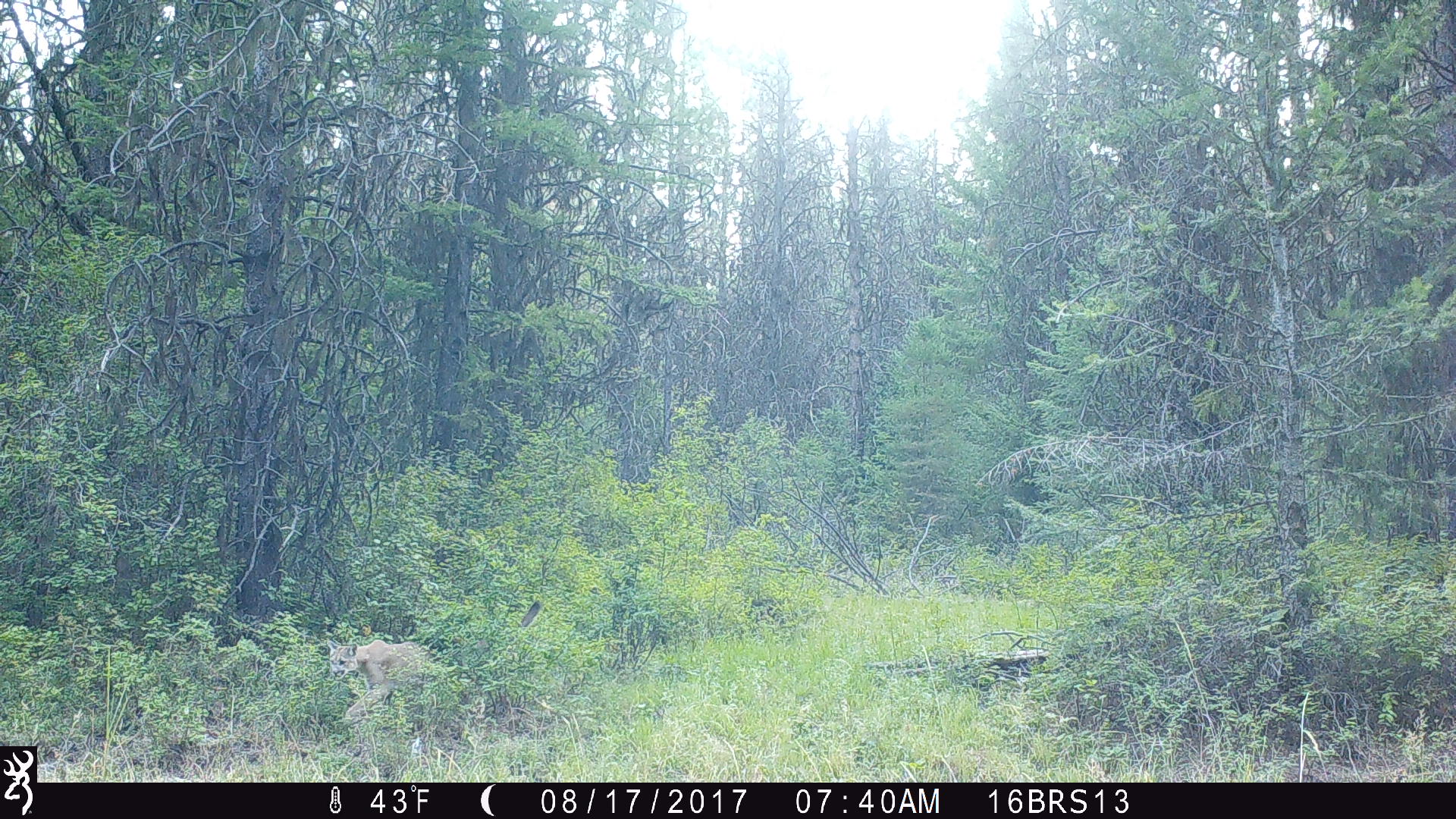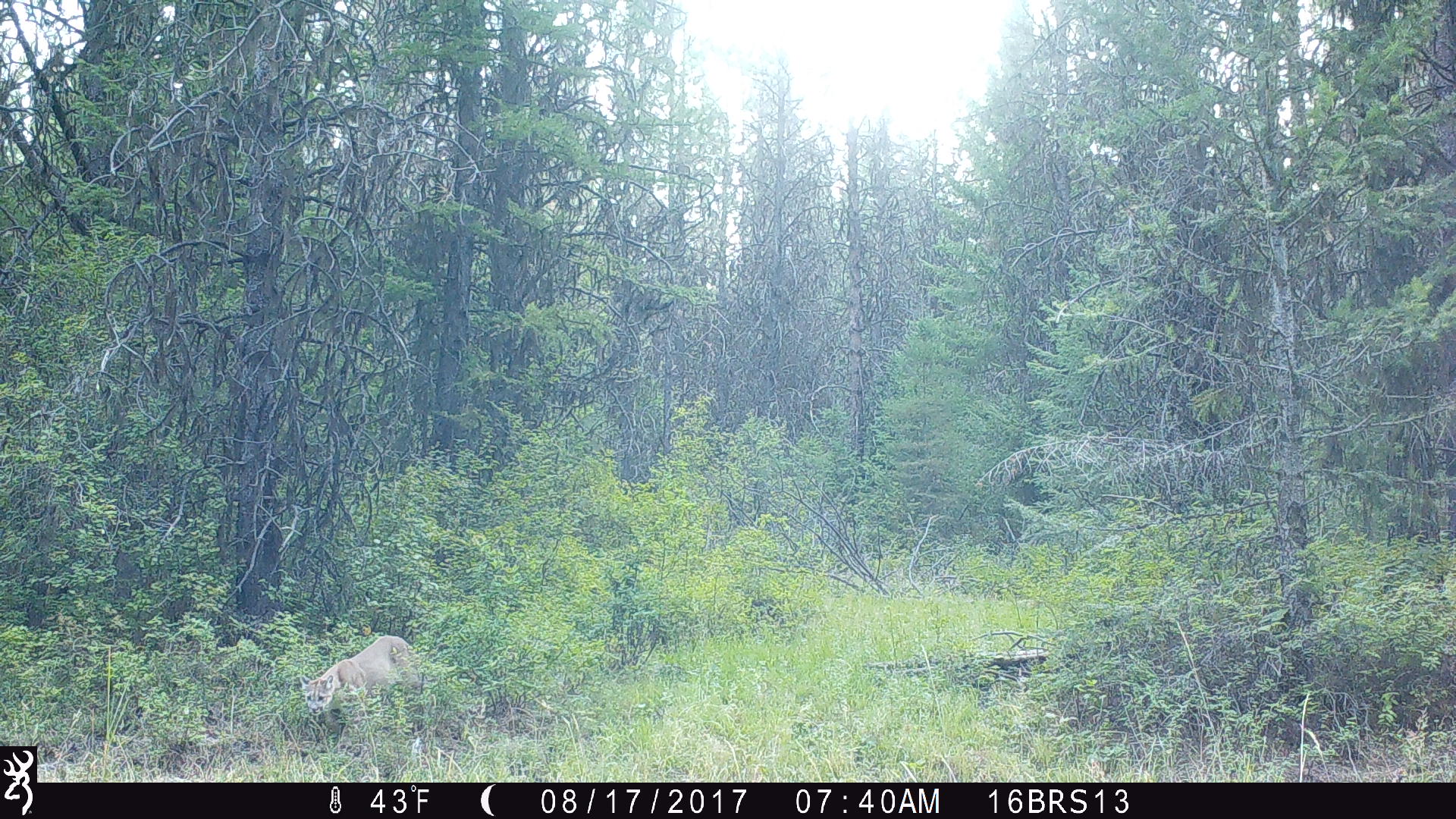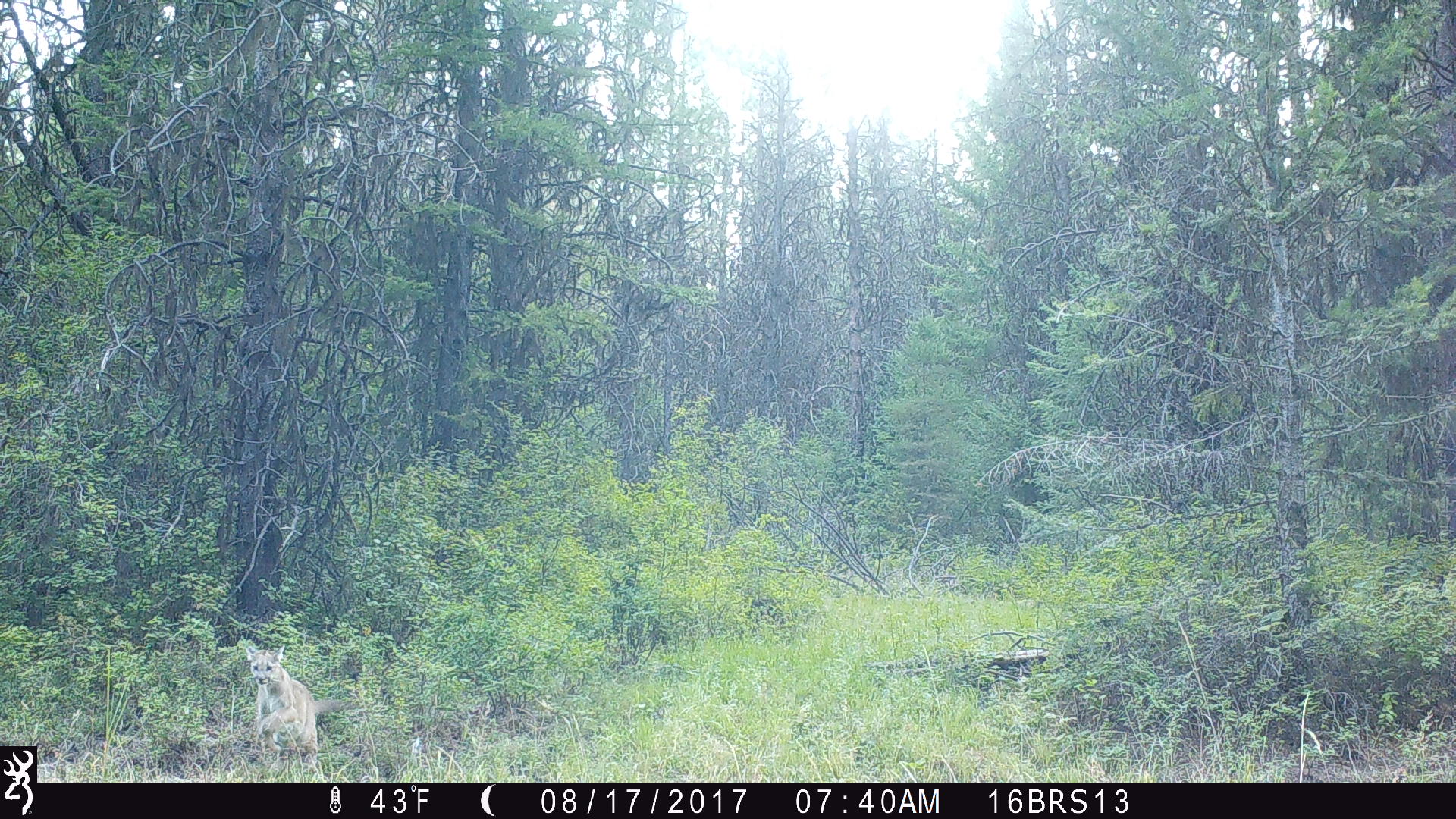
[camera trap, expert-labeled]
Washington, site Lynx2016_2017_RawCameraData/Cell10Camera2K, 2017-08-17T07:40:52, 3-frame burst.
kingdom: Animalia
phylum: Chordata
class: Mammalia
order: Carnivora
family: Felidae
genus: Puma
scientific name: Puma concolor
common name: mountain lion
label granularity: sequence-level